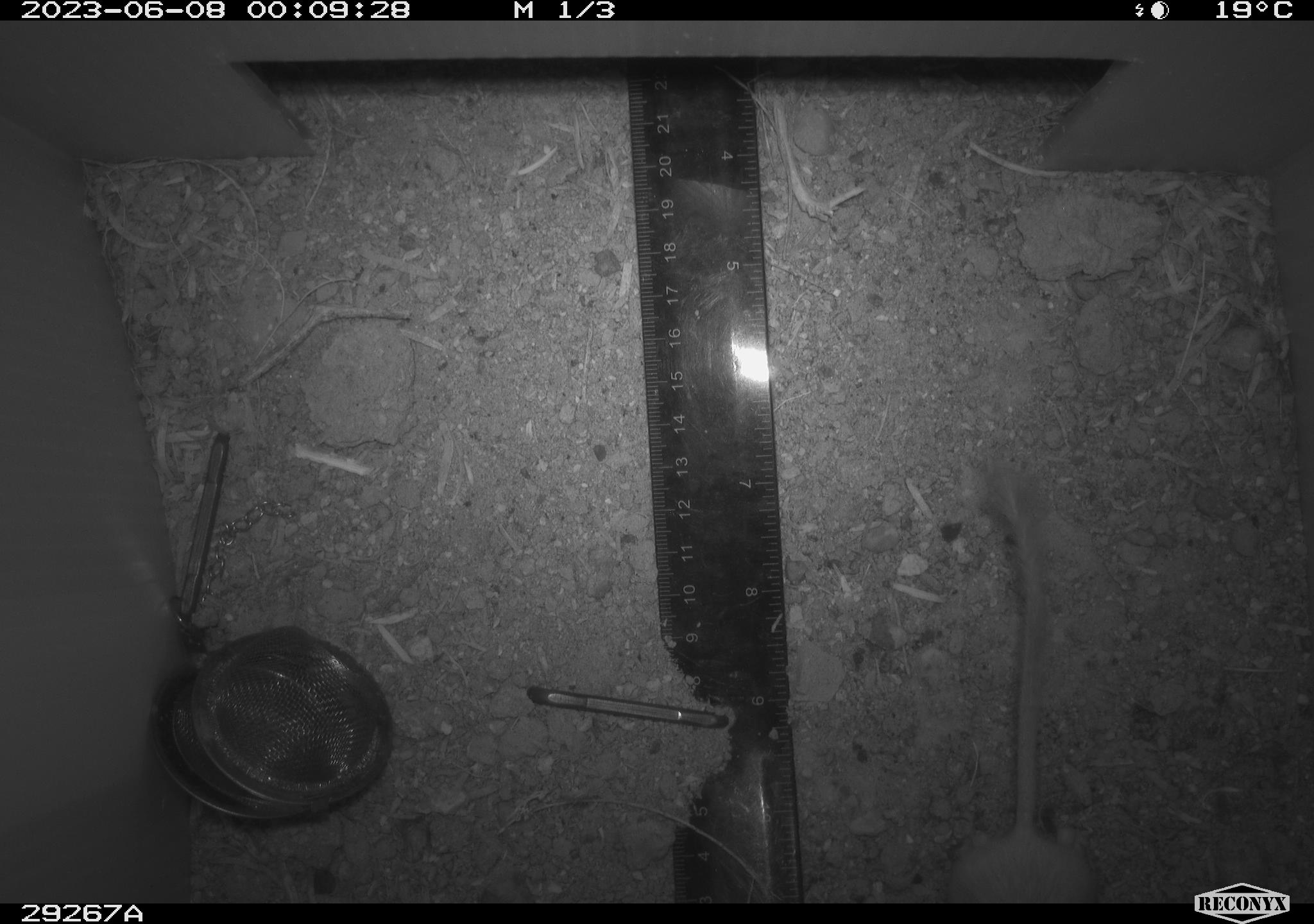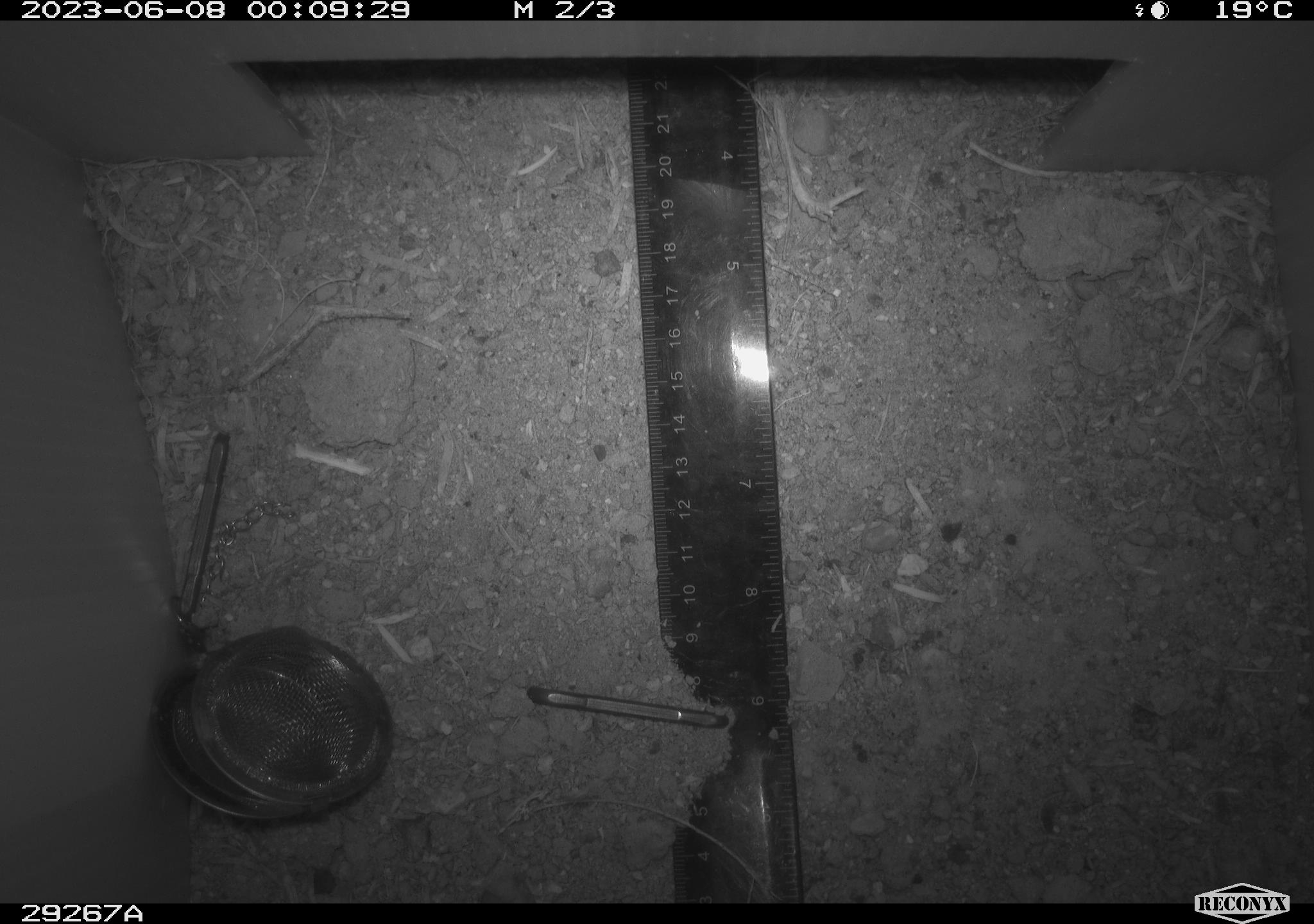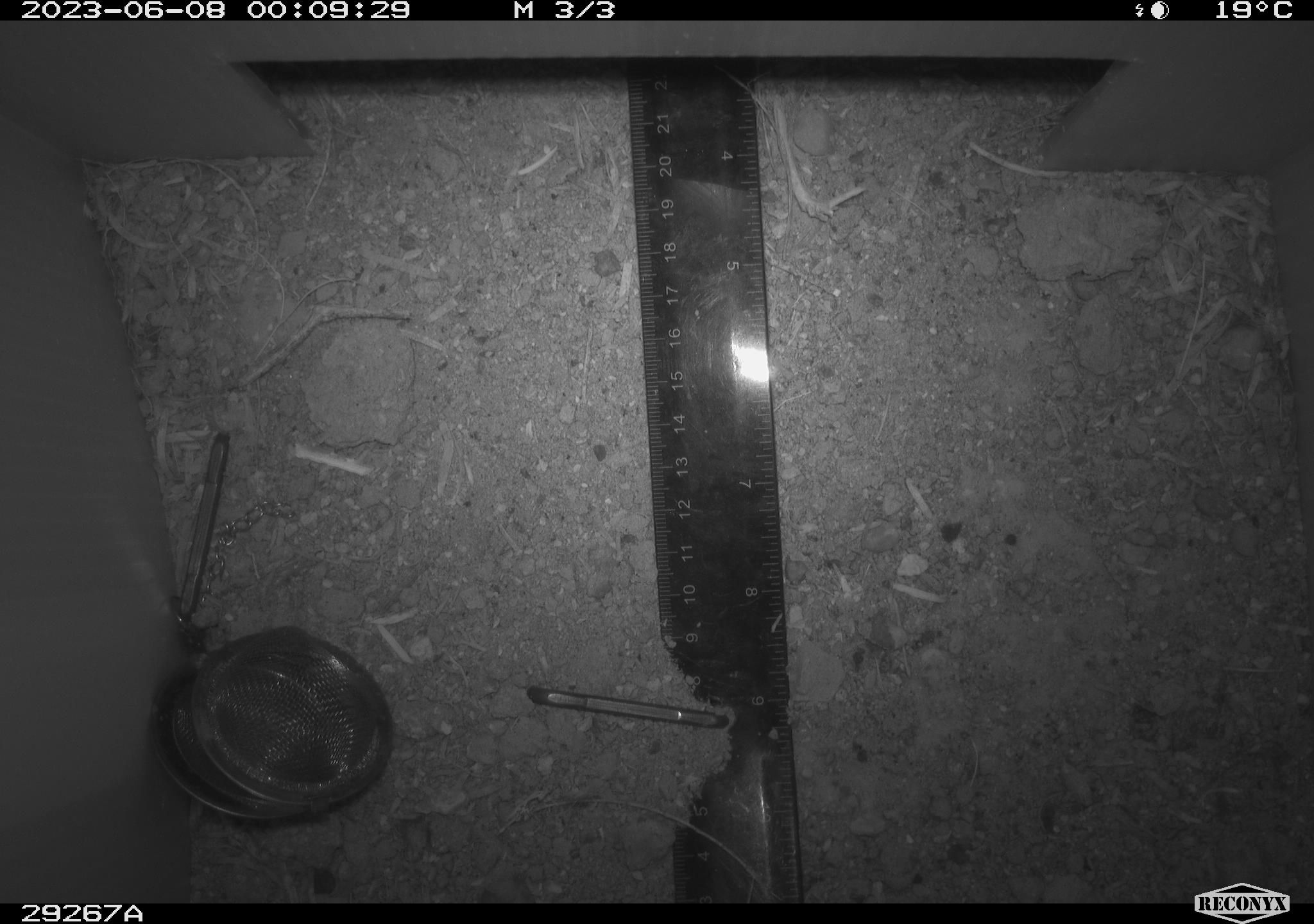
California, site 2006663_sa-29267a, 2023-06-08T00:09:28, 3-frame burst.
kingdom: Animalia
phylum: Chordata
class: Mammalia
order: Rodentia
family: Heteromyidae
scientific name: Heteromyidae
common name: kangaroo rats and pocket mice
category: heteromyidae family